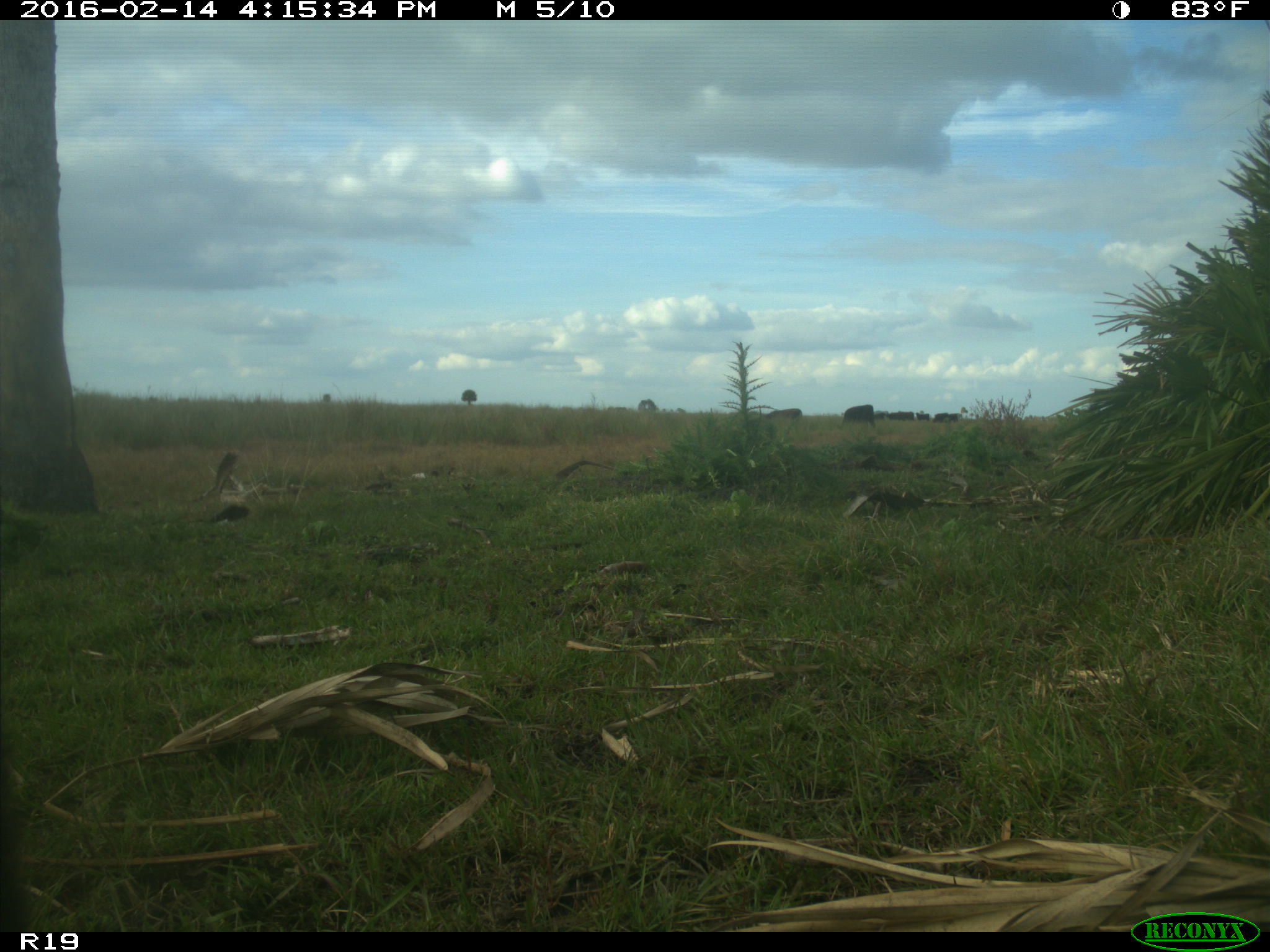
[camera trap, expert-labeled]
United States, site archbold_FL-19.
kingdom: Animalia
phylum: Chordata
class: Mammalia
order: Artiodactyla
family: Bovidae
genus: Bos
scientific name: Bos taurus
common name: domestic cow